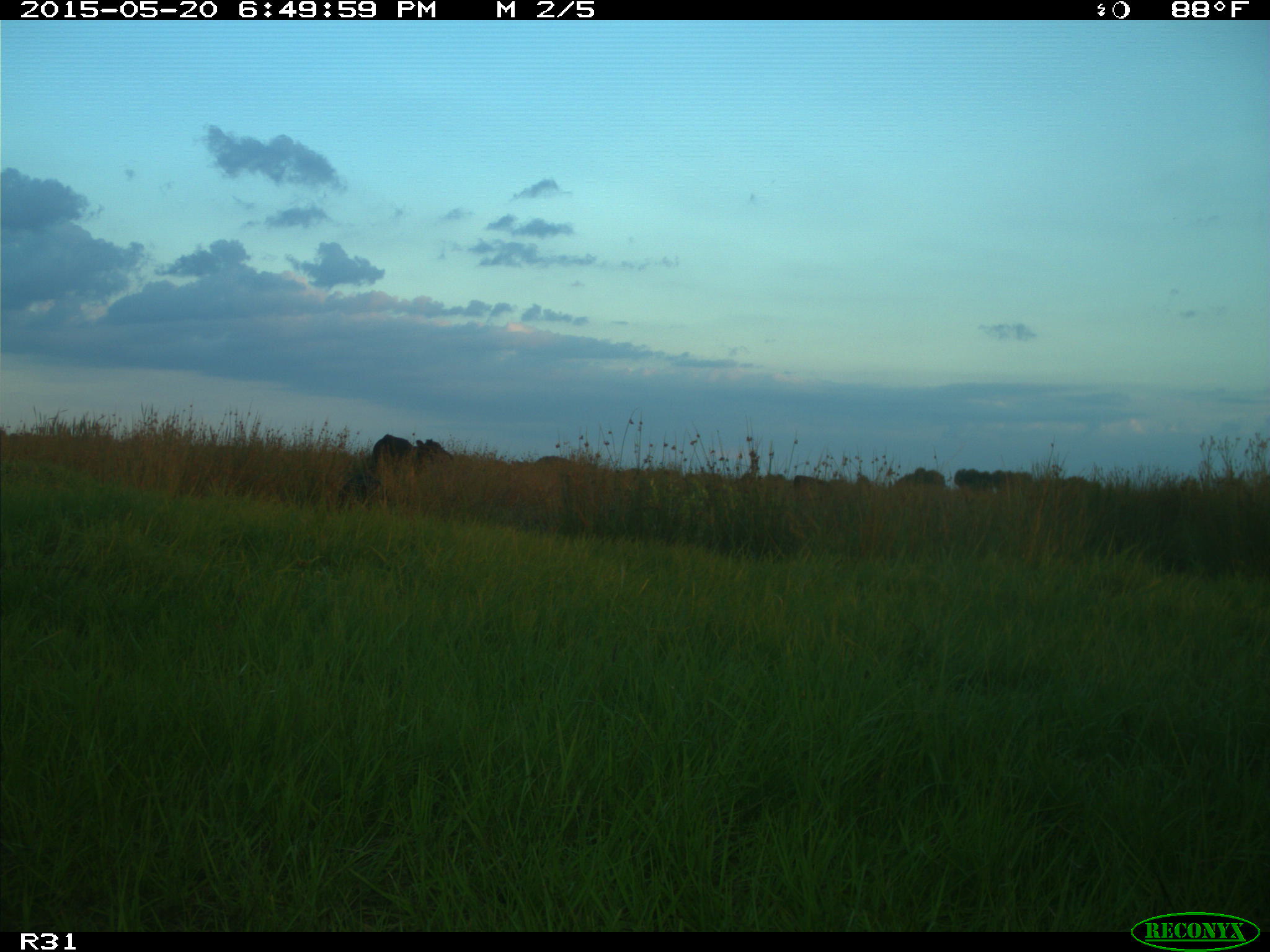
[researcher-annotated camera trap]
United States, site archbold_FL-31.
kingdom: Animalia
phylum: Chordata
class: Mammalia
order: Artiodactyla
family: Bovidae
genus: Bos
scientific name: Bos taurus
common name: domestic cow